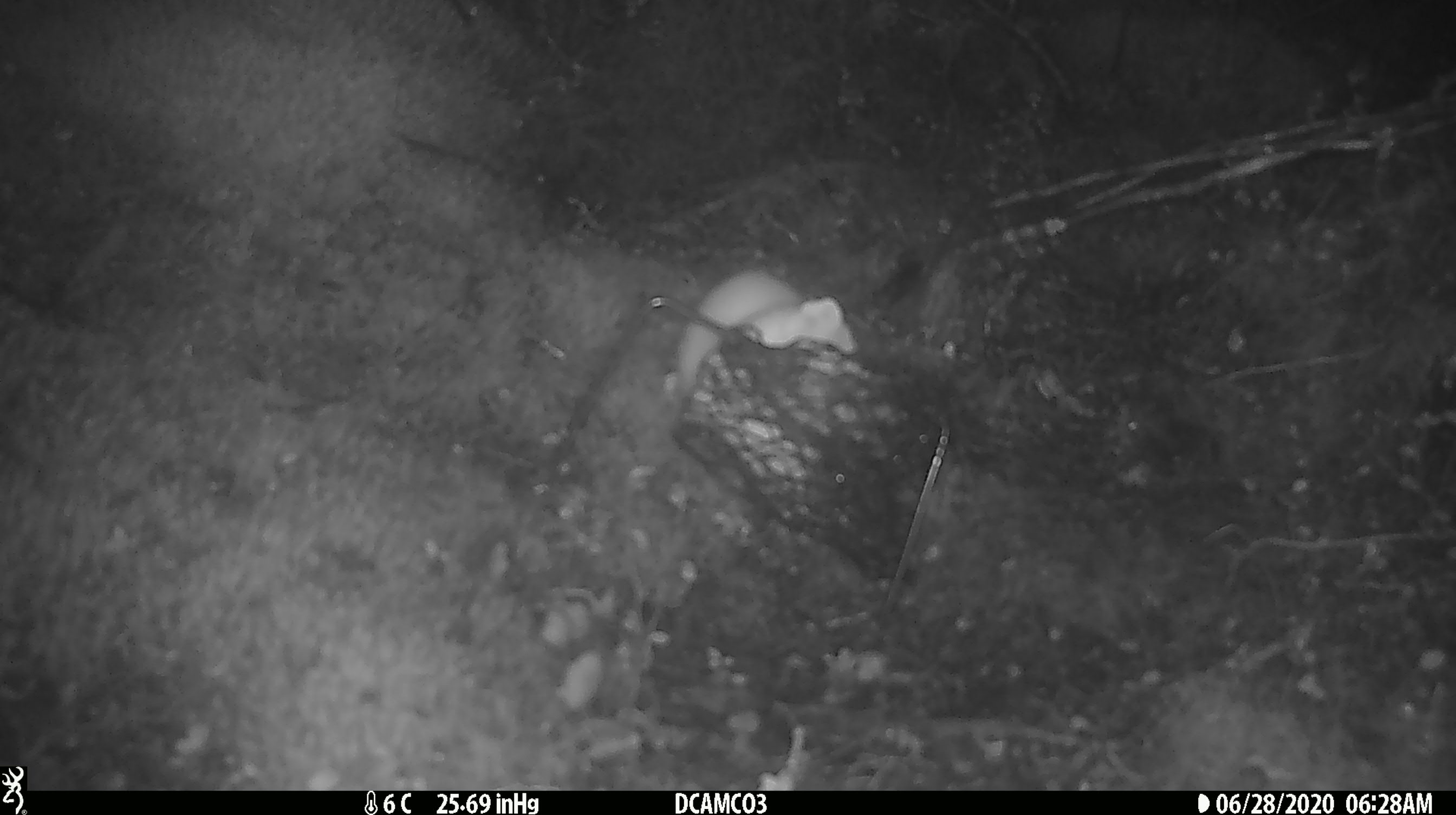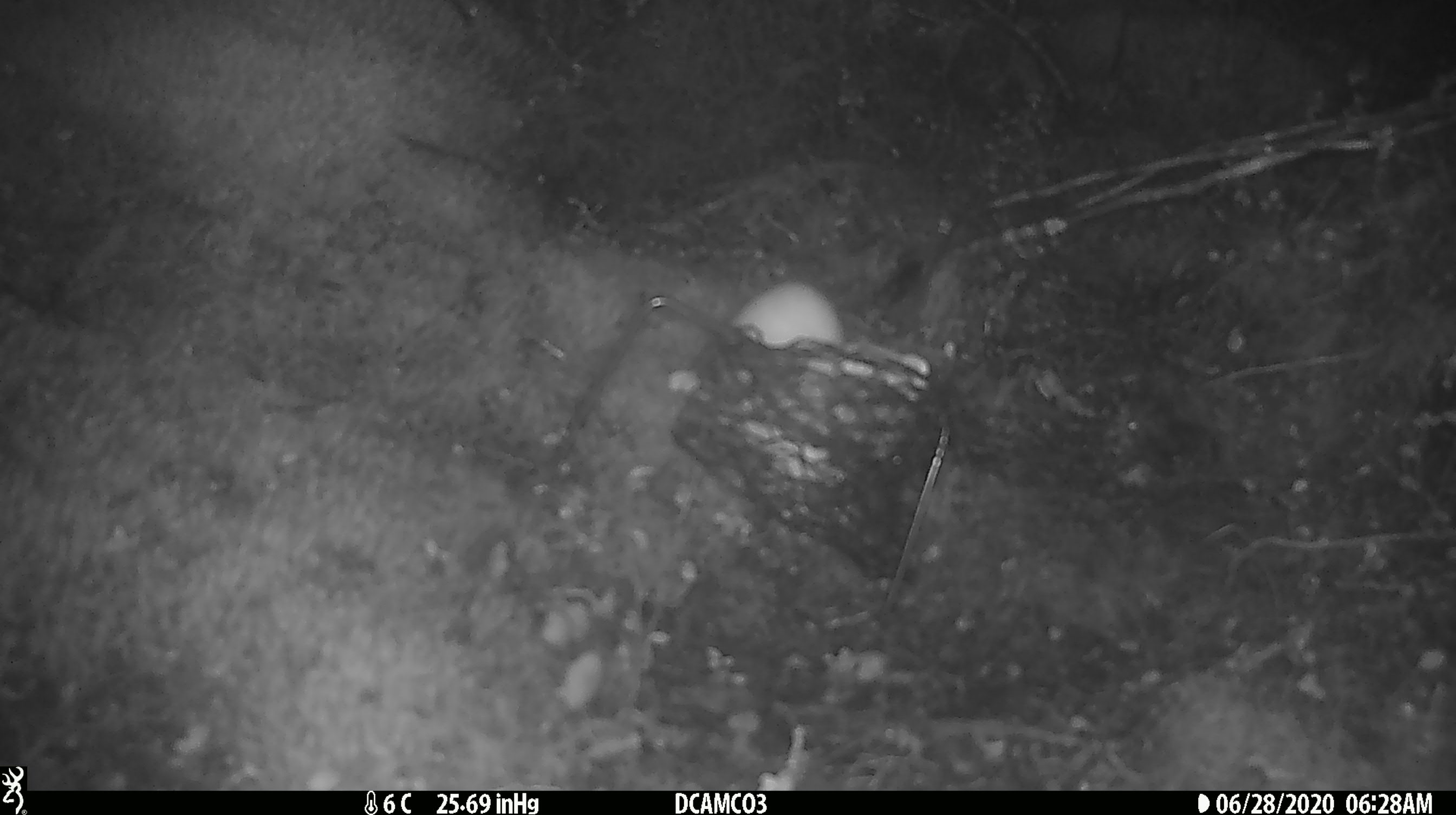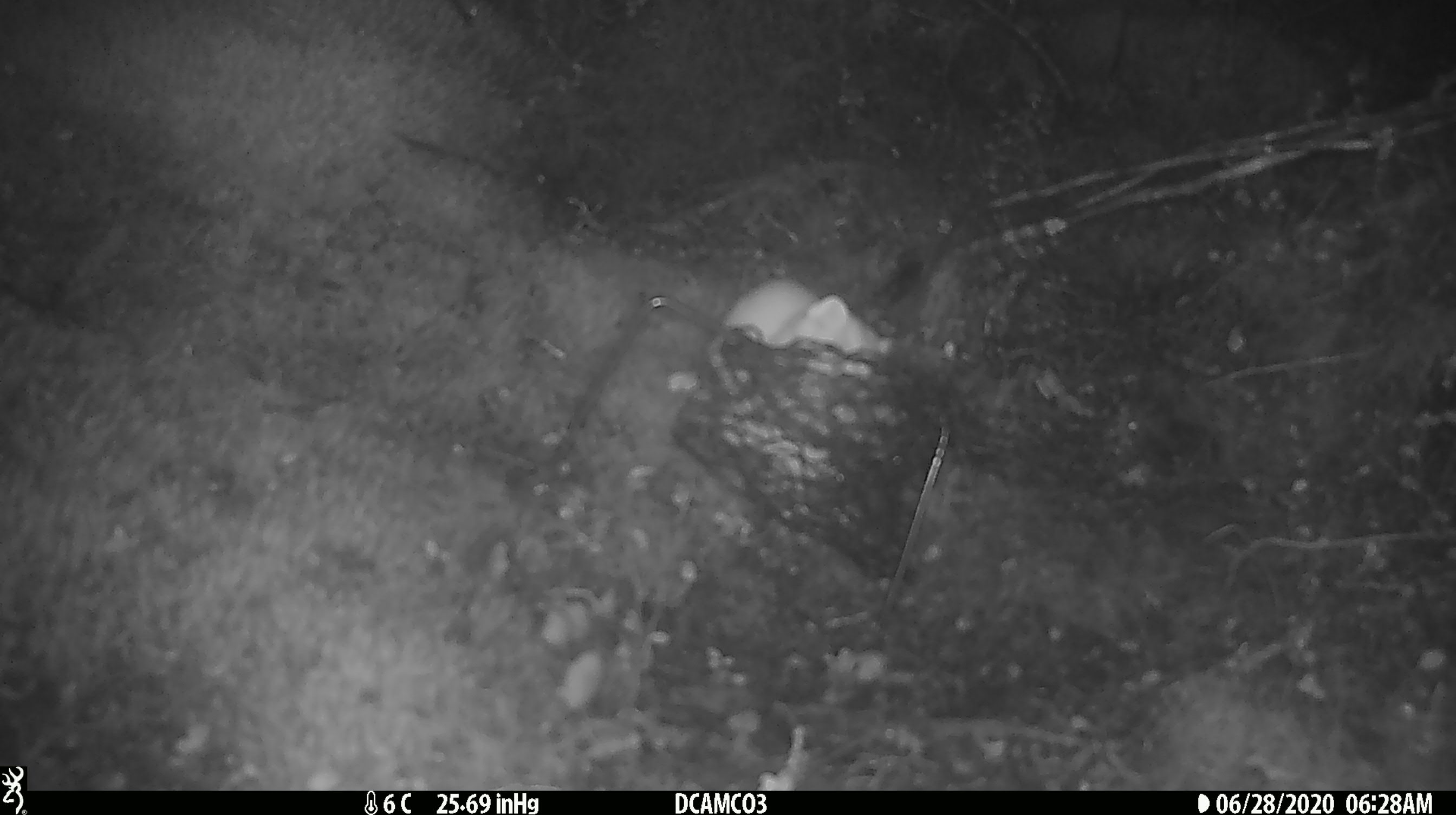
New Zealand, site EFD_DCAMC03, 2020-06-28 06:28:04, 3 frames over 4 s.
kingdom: Animalia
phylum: Chordata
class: Mammalia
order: Carnivora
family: Mustelidae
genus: Mustela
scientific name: Mustela erminea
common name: stoat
Stoat (Mustela erminea).